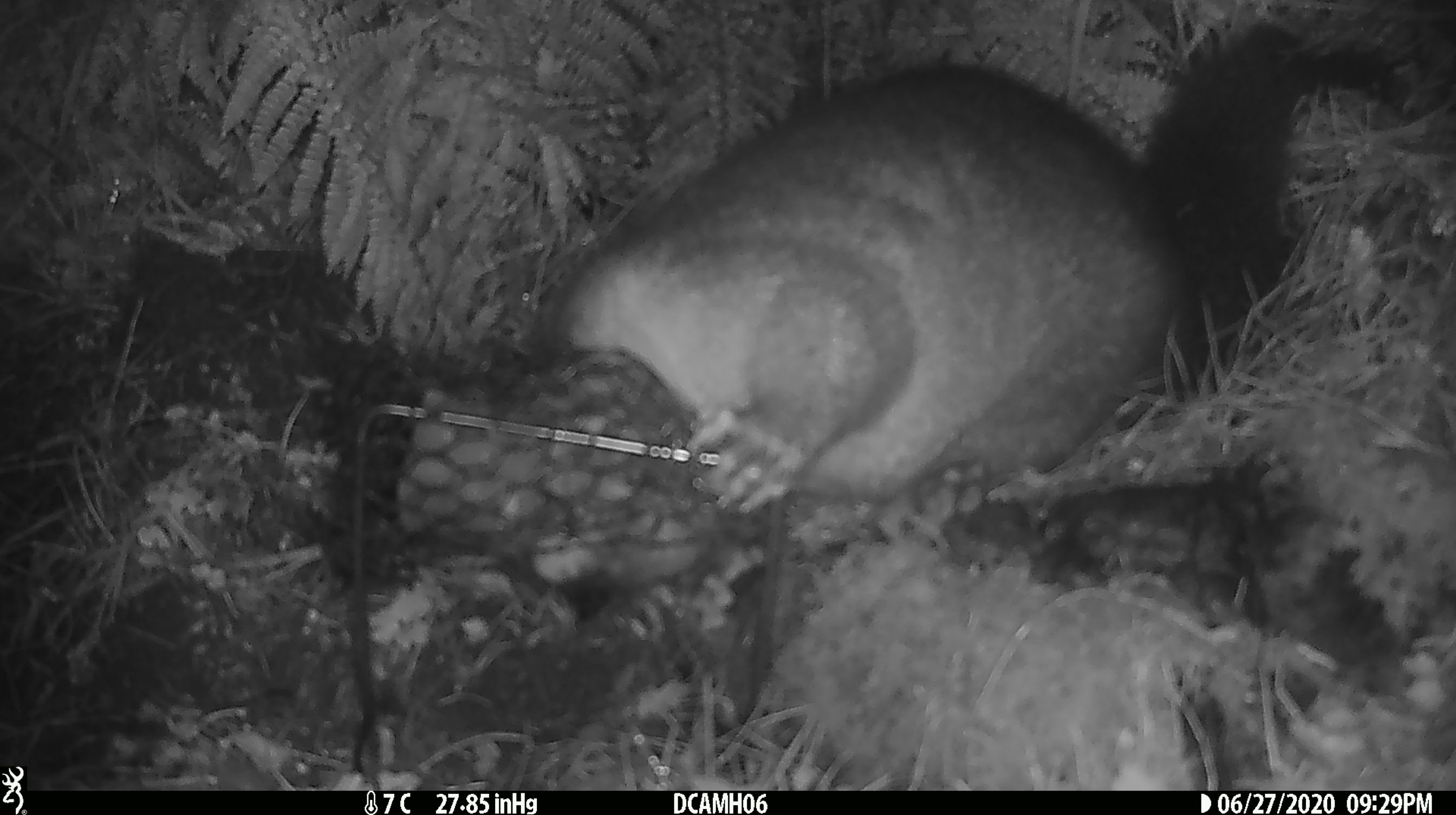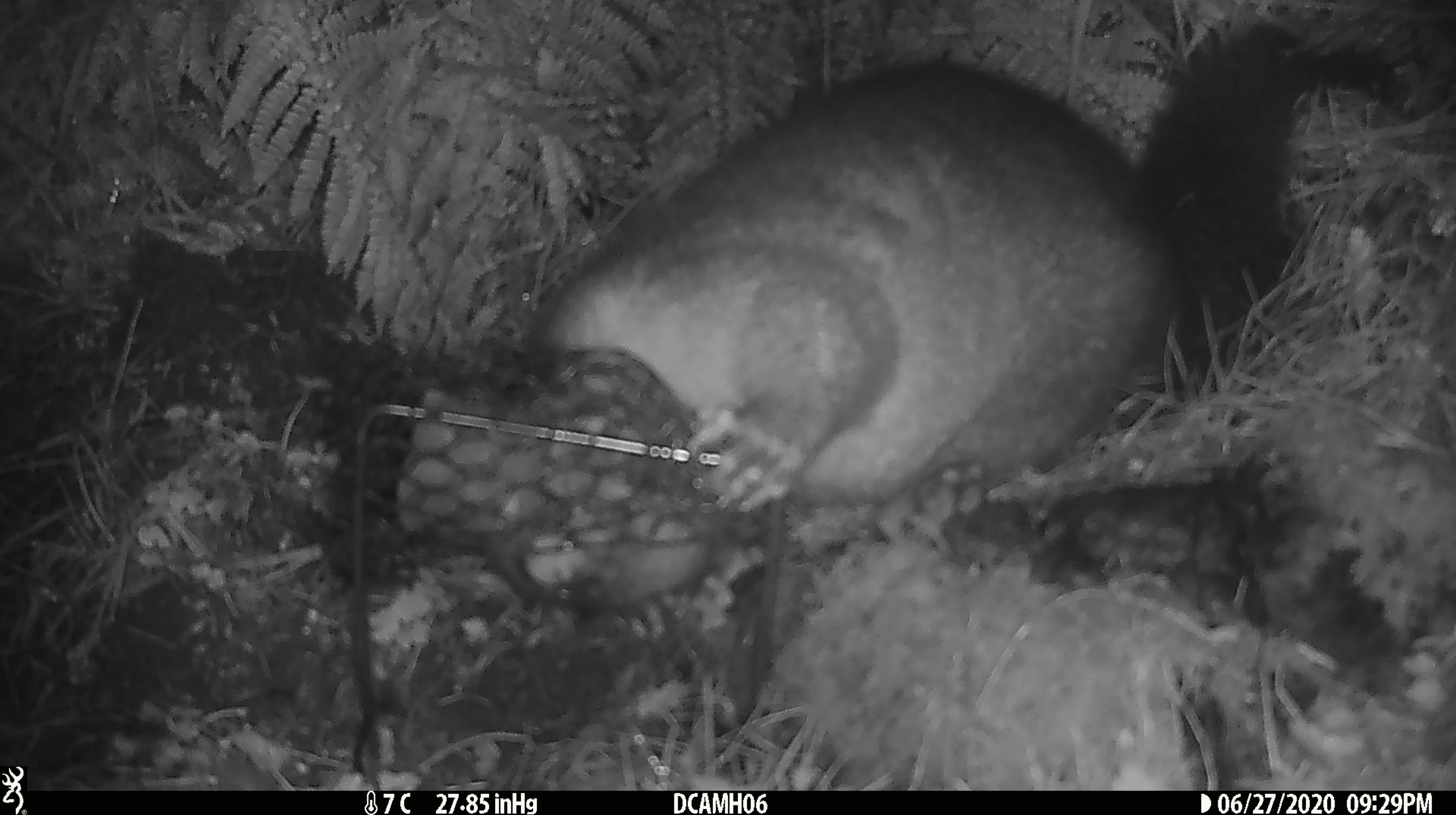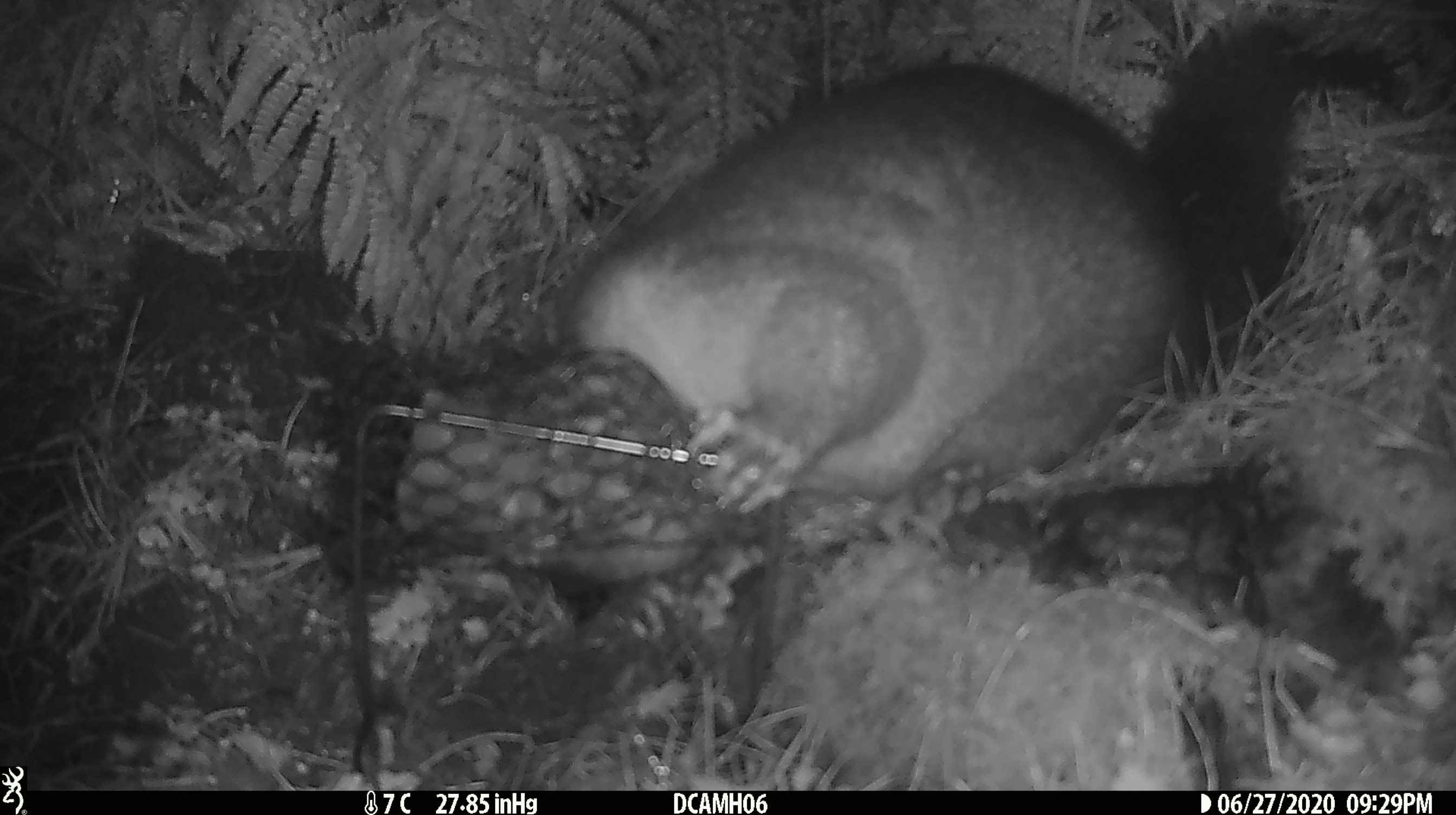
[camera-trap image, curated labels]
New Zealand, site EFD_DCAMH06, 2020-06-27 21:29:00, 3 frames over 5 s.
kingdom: Animalia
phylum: Chordata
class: Mammalia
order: Diprotodontia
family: Phalangeridae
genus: Trichosurus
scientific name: Trichosurus vulpecula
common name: common brushtail possum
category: possum